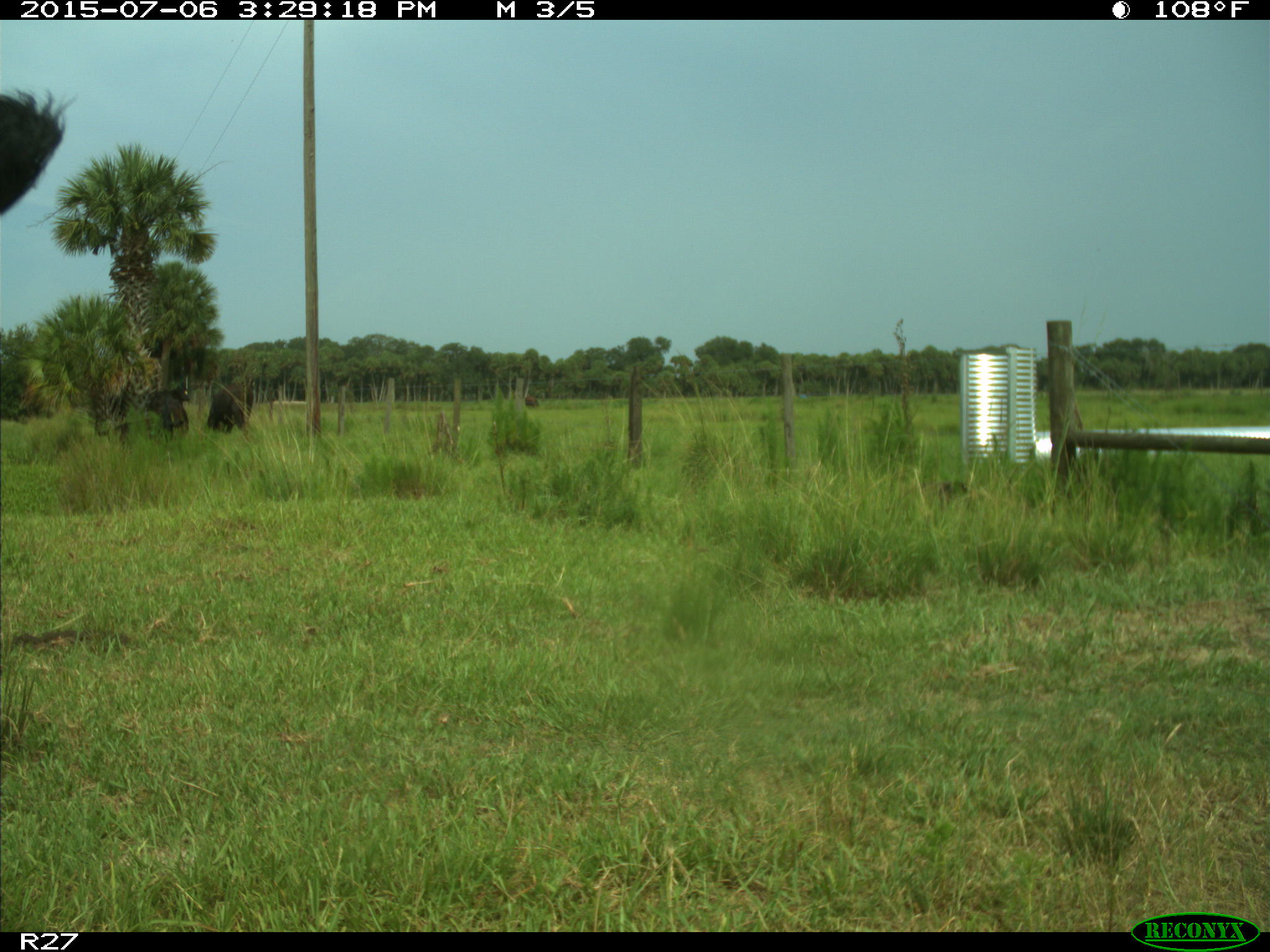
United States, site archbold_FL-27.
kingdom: Animalia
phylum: Chordata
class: Mammalia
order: Artiodactyla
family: Bovidae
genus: Bos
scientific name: Bos taurus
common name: domestic cow